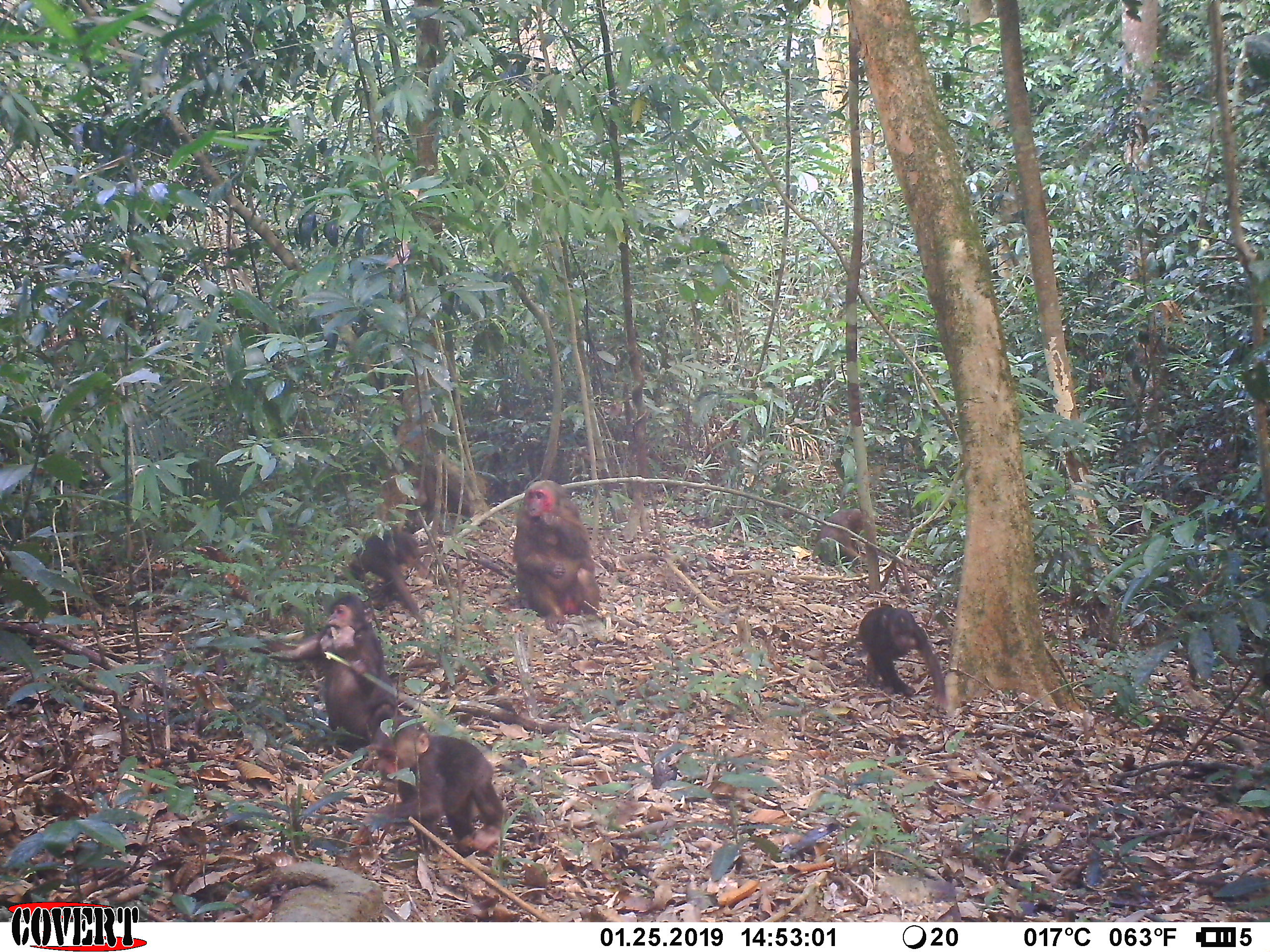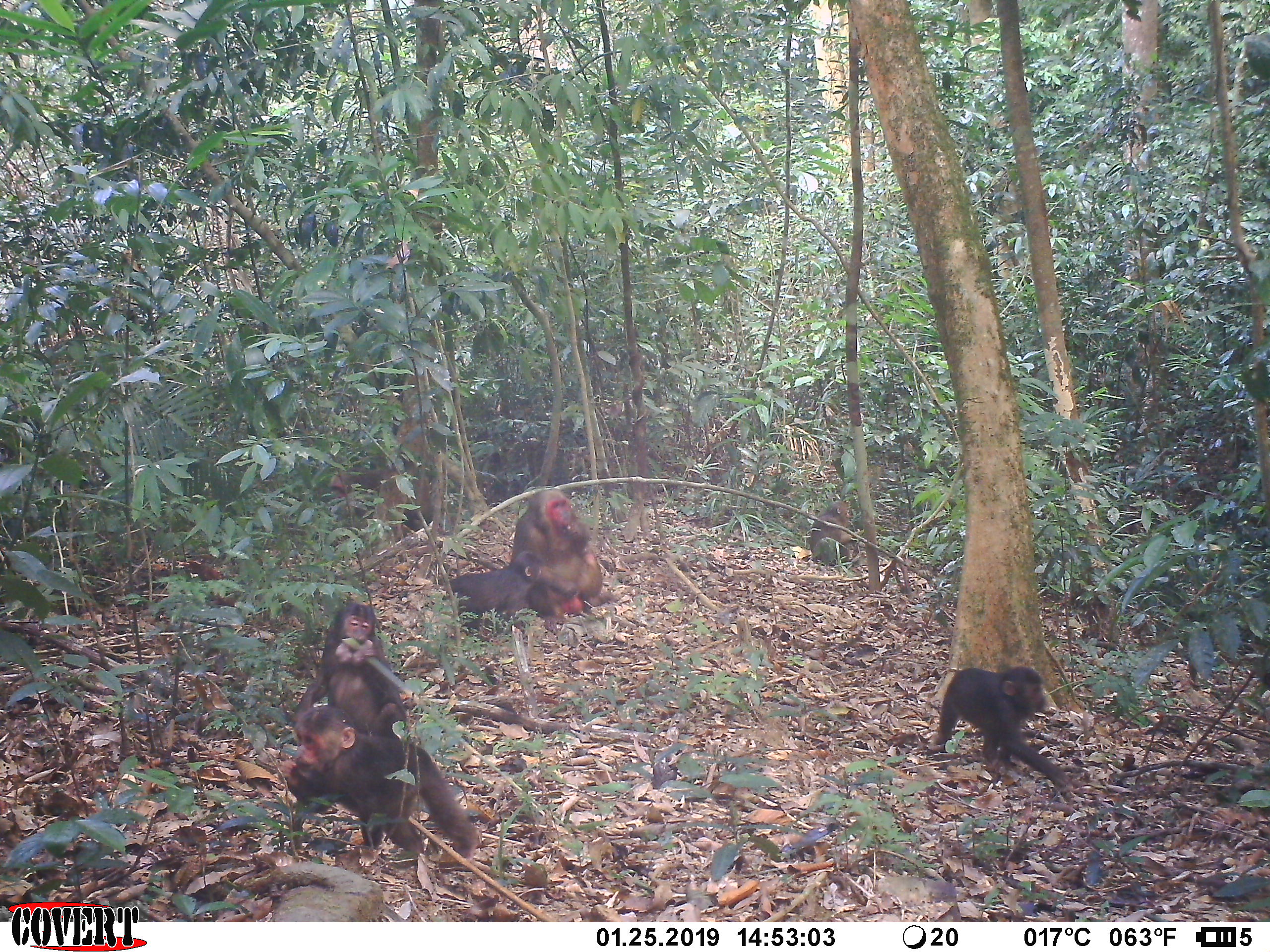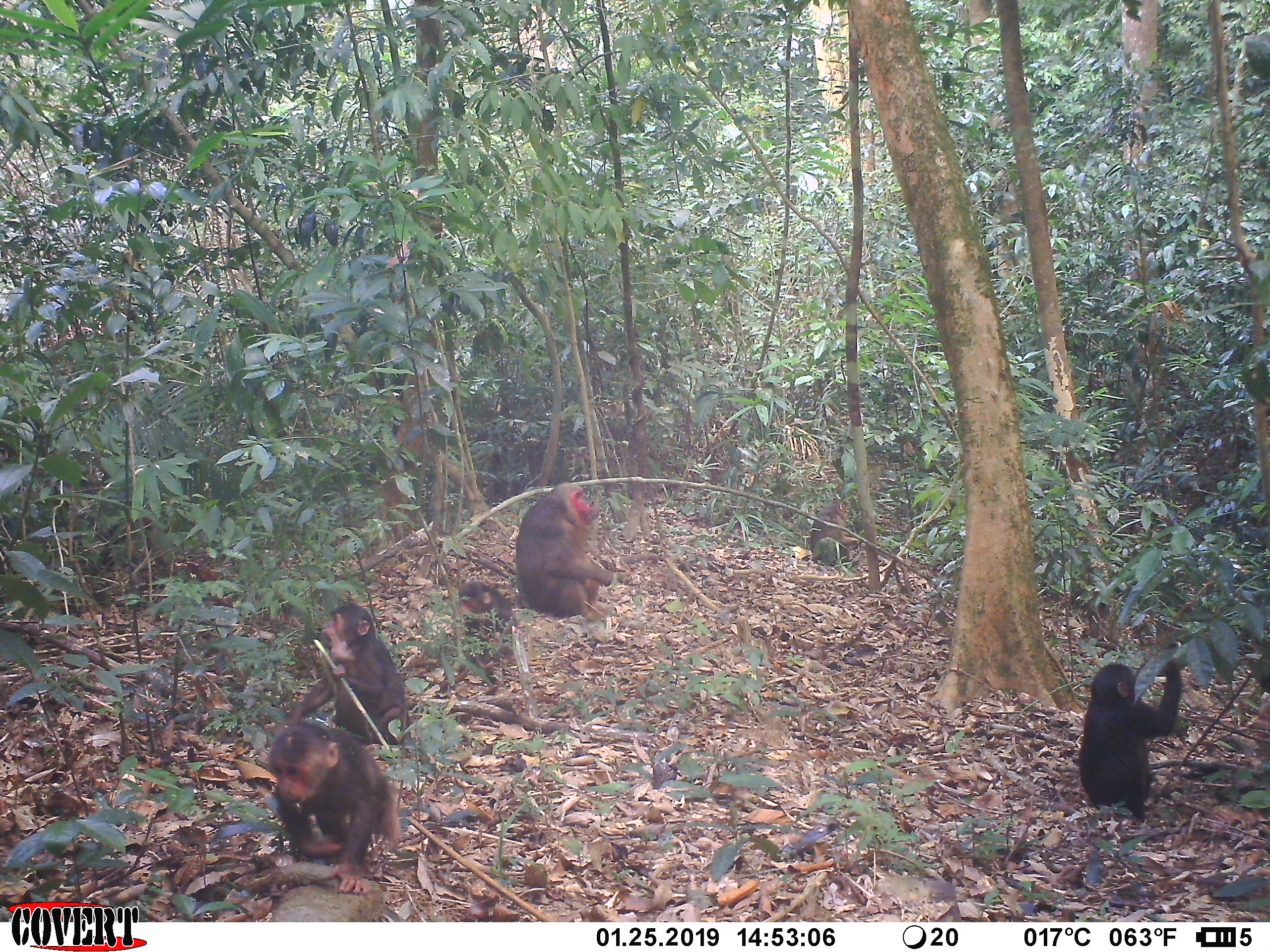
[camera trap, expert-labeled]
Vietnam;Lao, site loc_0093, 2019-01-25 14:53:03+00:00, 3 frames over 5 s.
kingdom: Animalia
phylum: Chordata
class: Mammalia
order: Primates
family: Cercopithecidae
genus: Macaca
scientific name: Macaca arctoides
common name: stump-tailed macaque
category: stump tailed macaque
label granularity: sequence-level